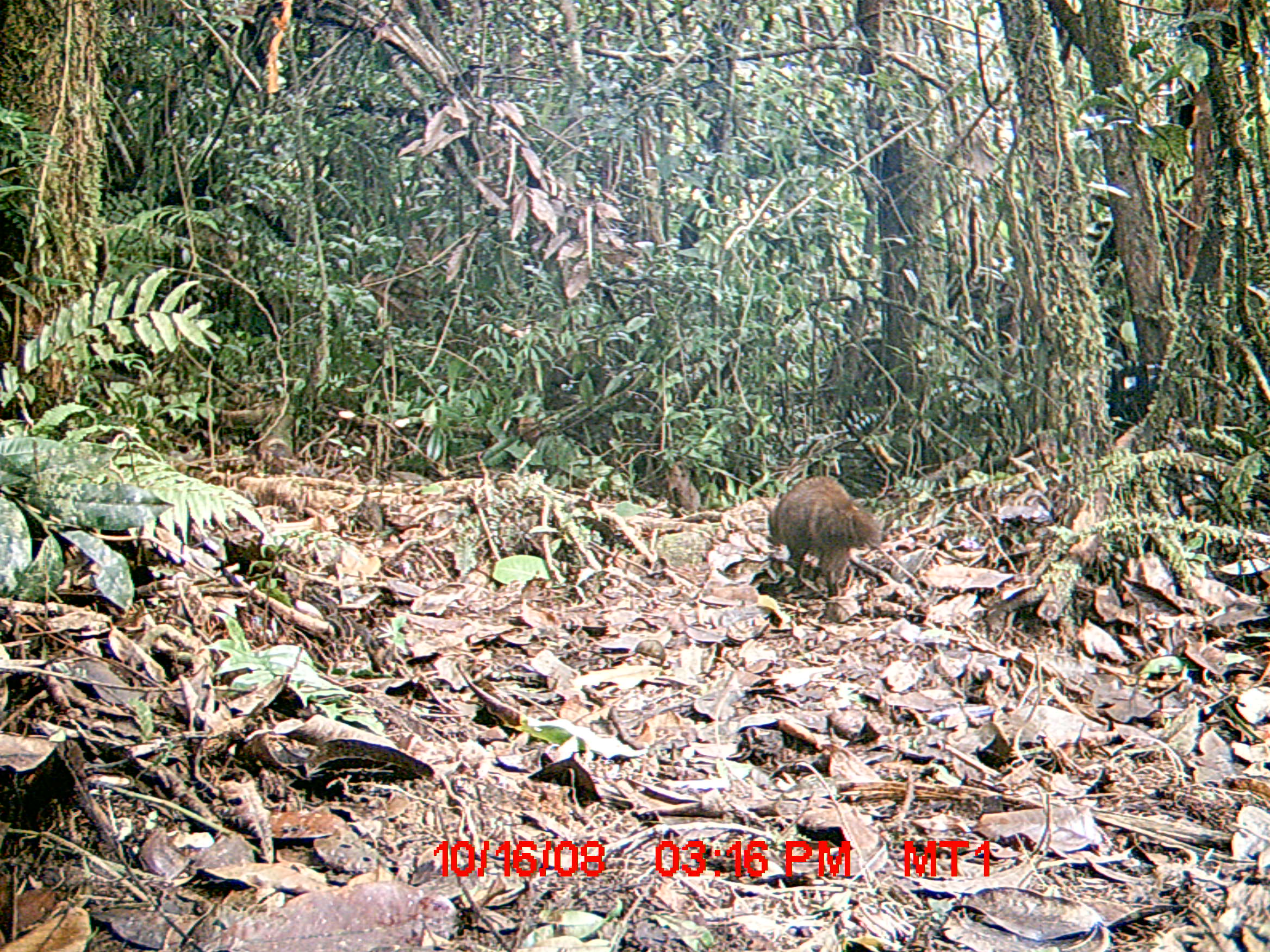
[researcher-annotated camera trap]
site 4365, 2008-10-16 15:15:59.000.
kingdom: Animalia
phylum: Chordata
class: Mammalia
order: Carnivora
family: Eupleridae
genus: Salanoia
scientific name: Salanoia concolor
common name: brown-tailed vontsira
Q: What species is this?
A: Salanoia concolor (brown-tailed vontsira).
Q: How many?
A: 1.